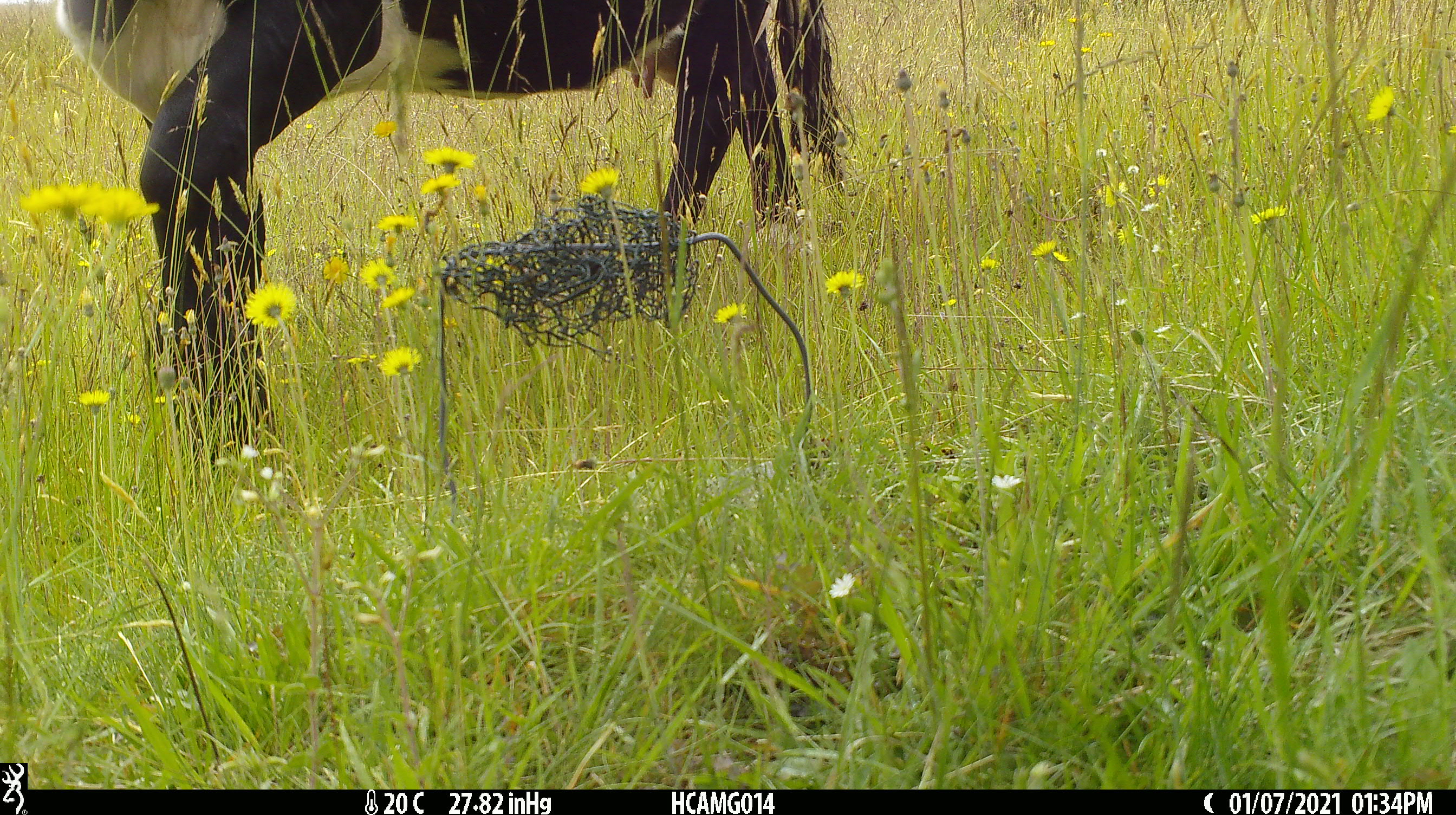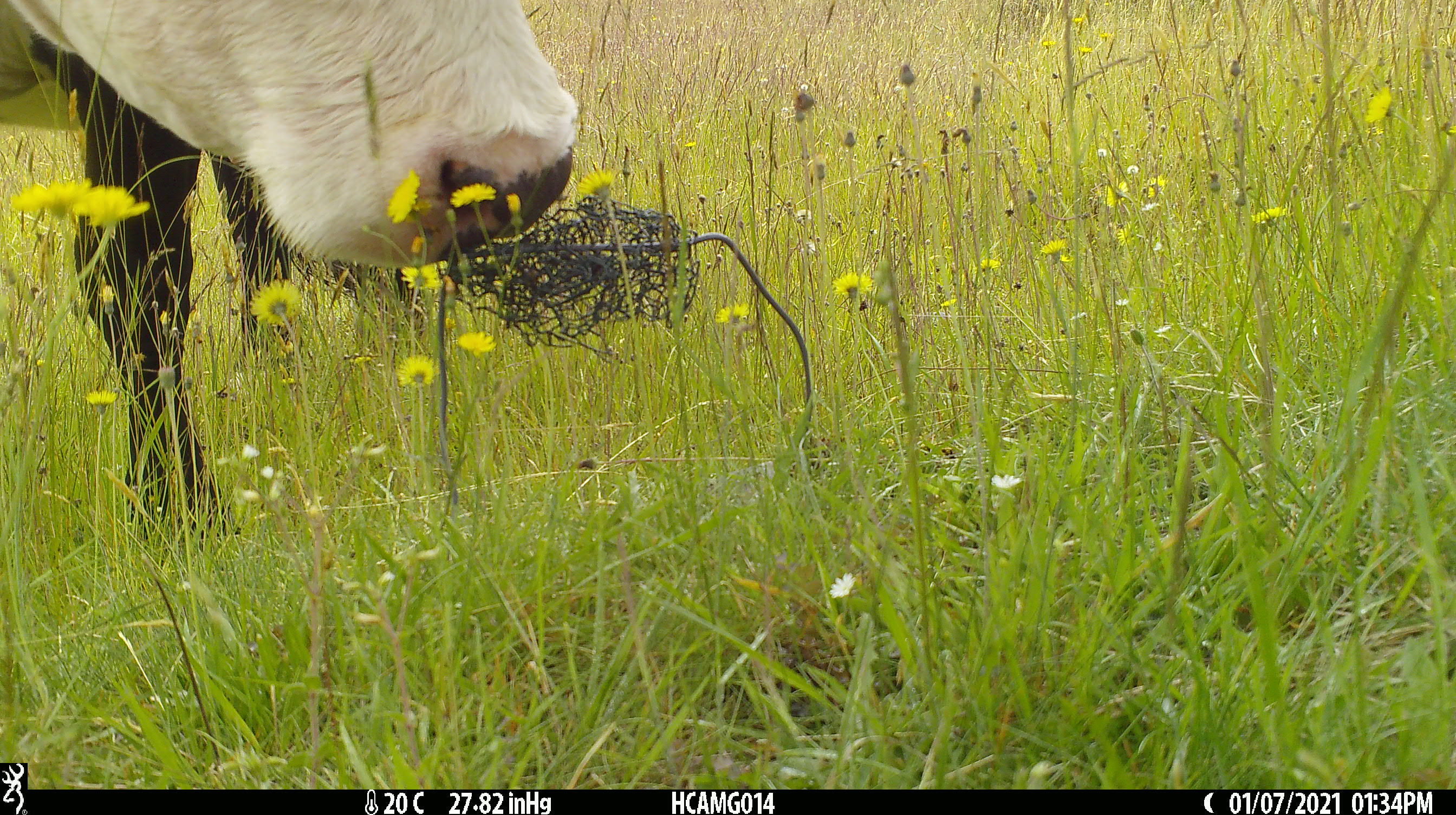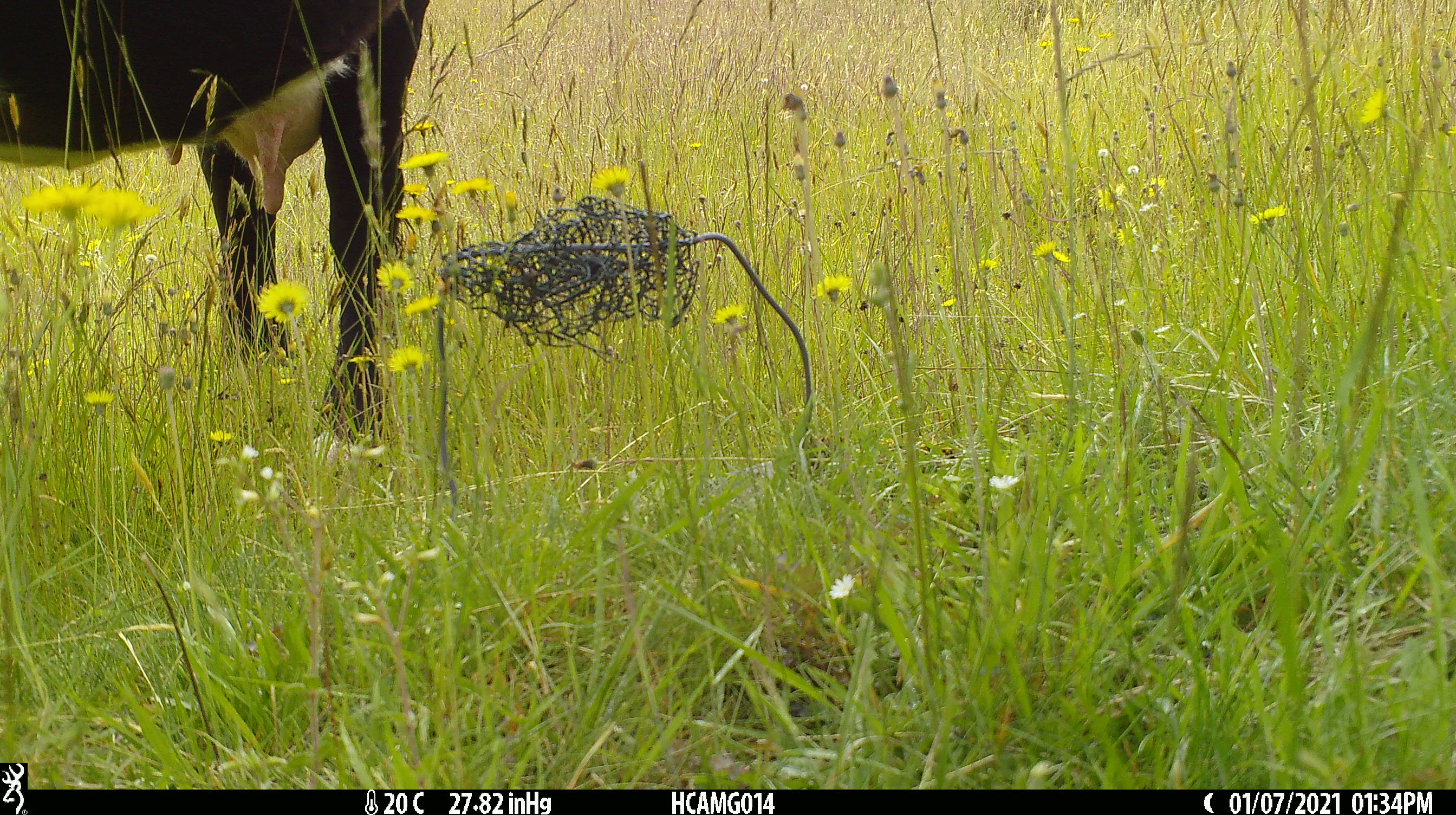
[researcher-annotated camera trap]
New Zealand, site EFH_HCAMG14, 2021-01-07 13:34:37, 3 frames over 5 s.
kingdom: Animalia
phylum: Chordata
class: Mammalia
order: Artiodactyla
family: Bovidae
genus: Bos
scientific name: Bos taurus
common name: domestic cow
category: cow